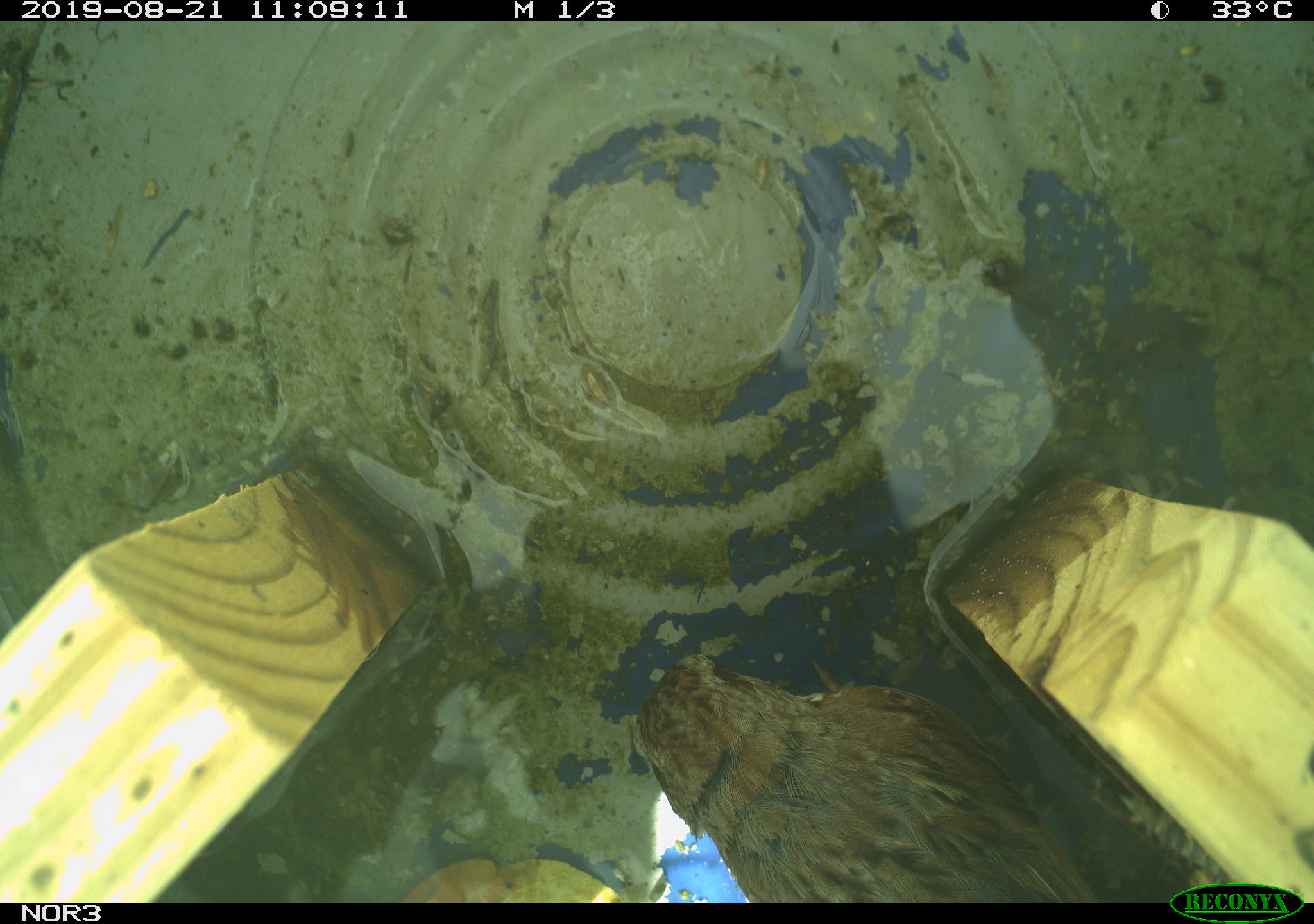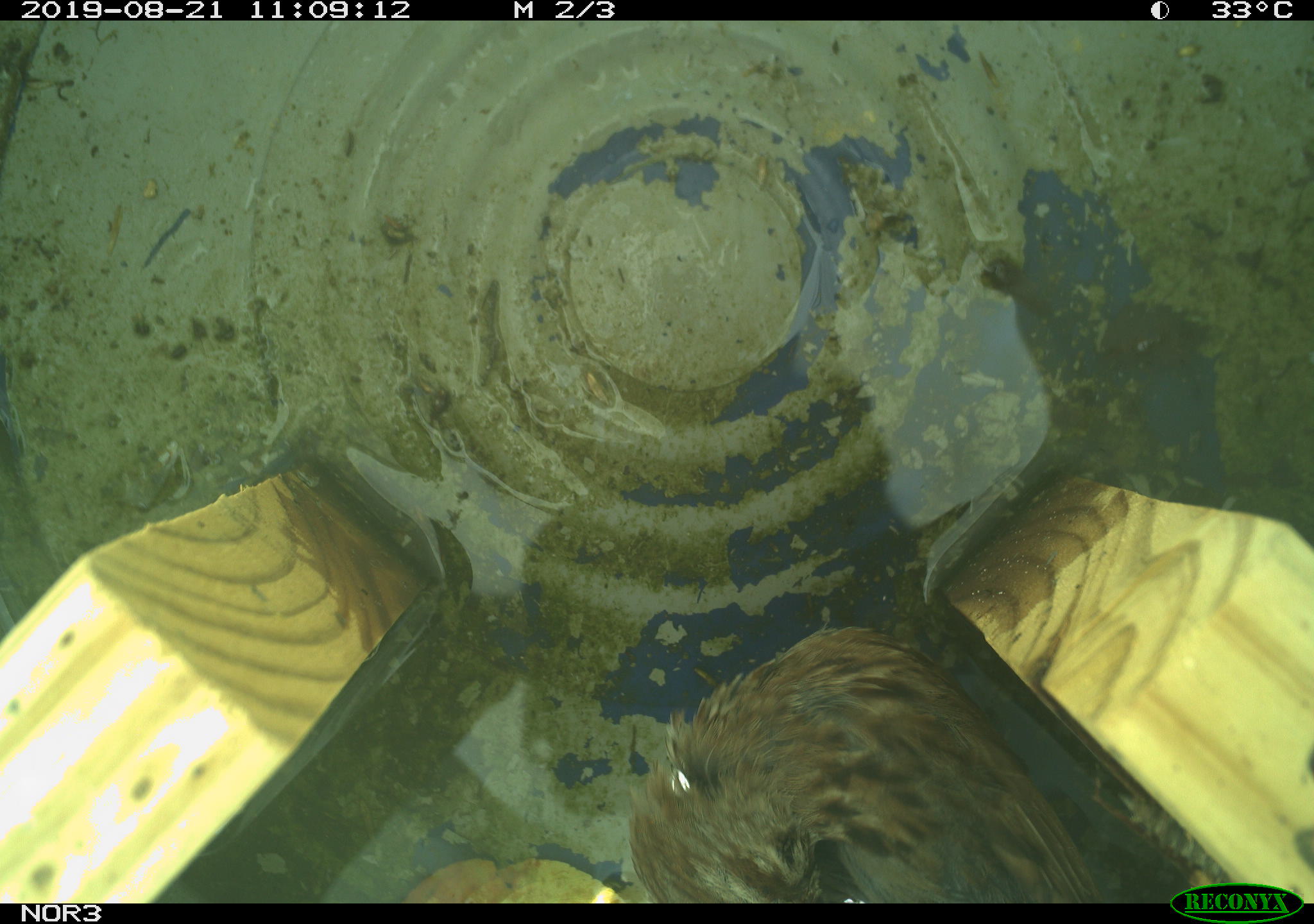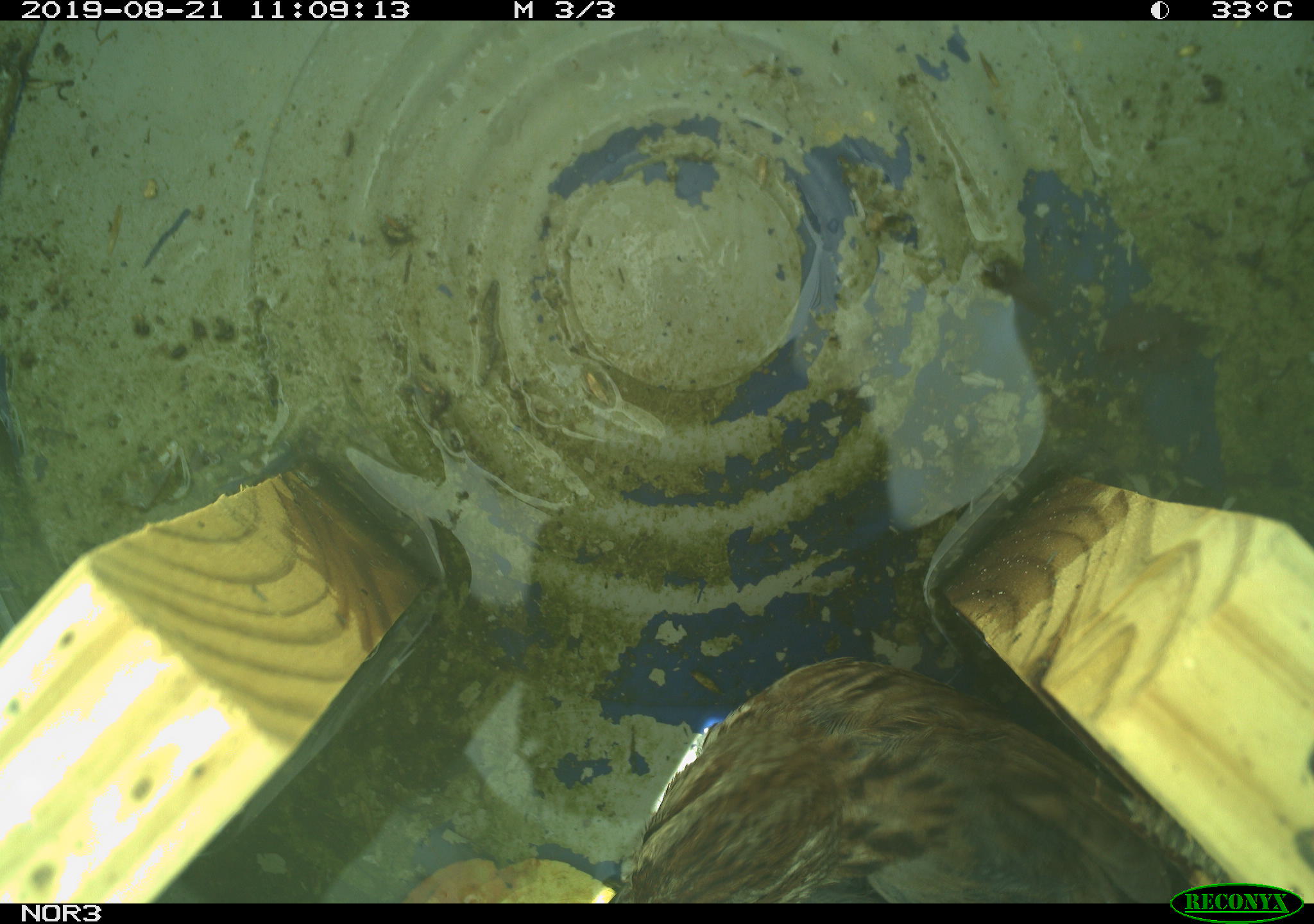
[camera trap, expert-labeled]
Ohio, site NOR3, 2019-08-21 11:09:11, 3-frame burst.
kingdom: Animalia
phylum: Chordata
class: Aves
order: Passeriformes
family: Passerellidae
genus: Melospiza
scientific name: Melospiza melodia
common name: song sparrow